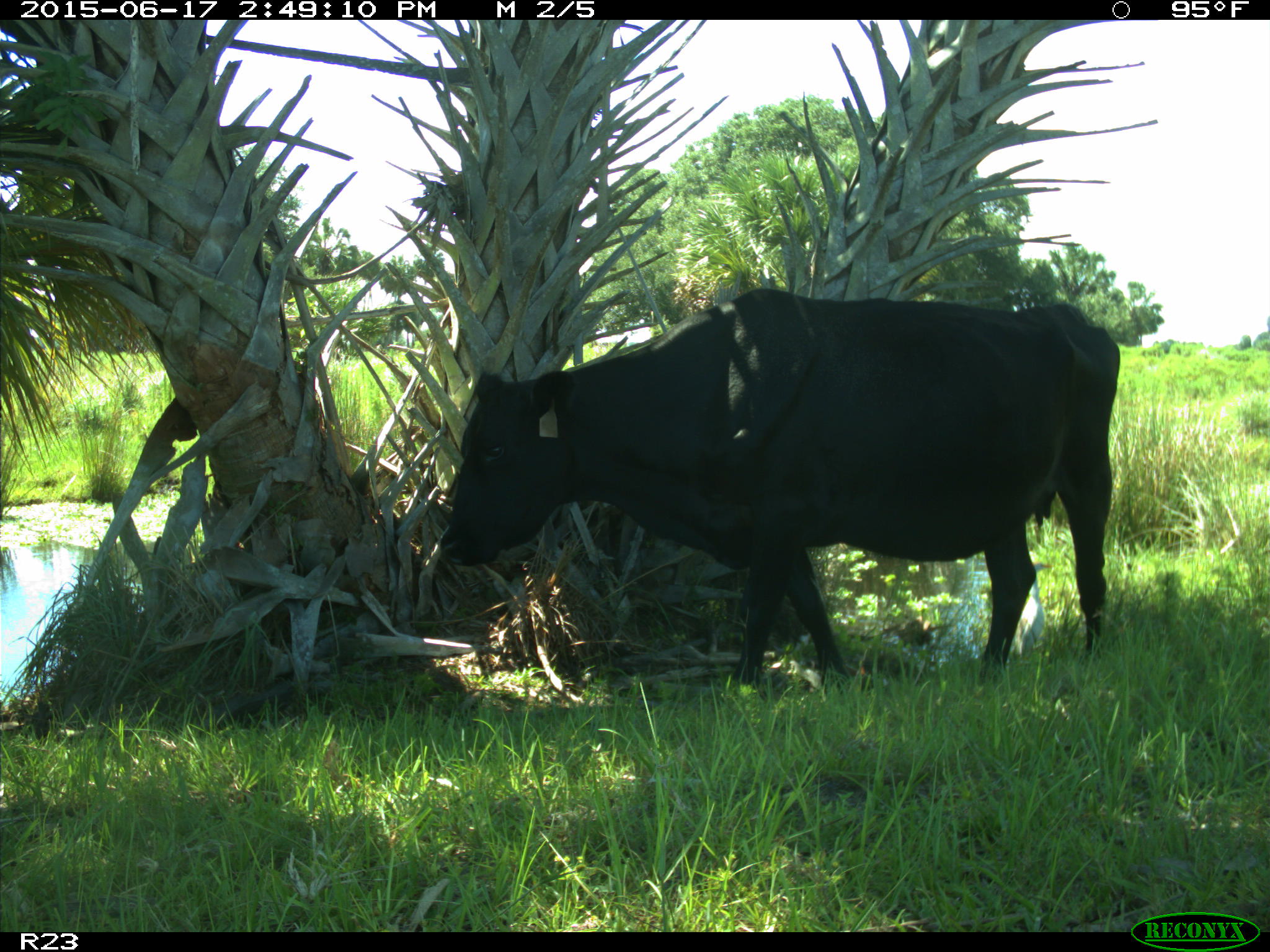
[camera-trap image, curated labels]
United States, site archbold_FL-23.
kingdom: Animalia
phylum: Chordata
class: Mammalia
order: Artiodactyla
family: Bovidae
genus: Bos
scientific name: Bos taurus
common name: domestic cow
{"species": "Bos taurus (domestic cow)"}